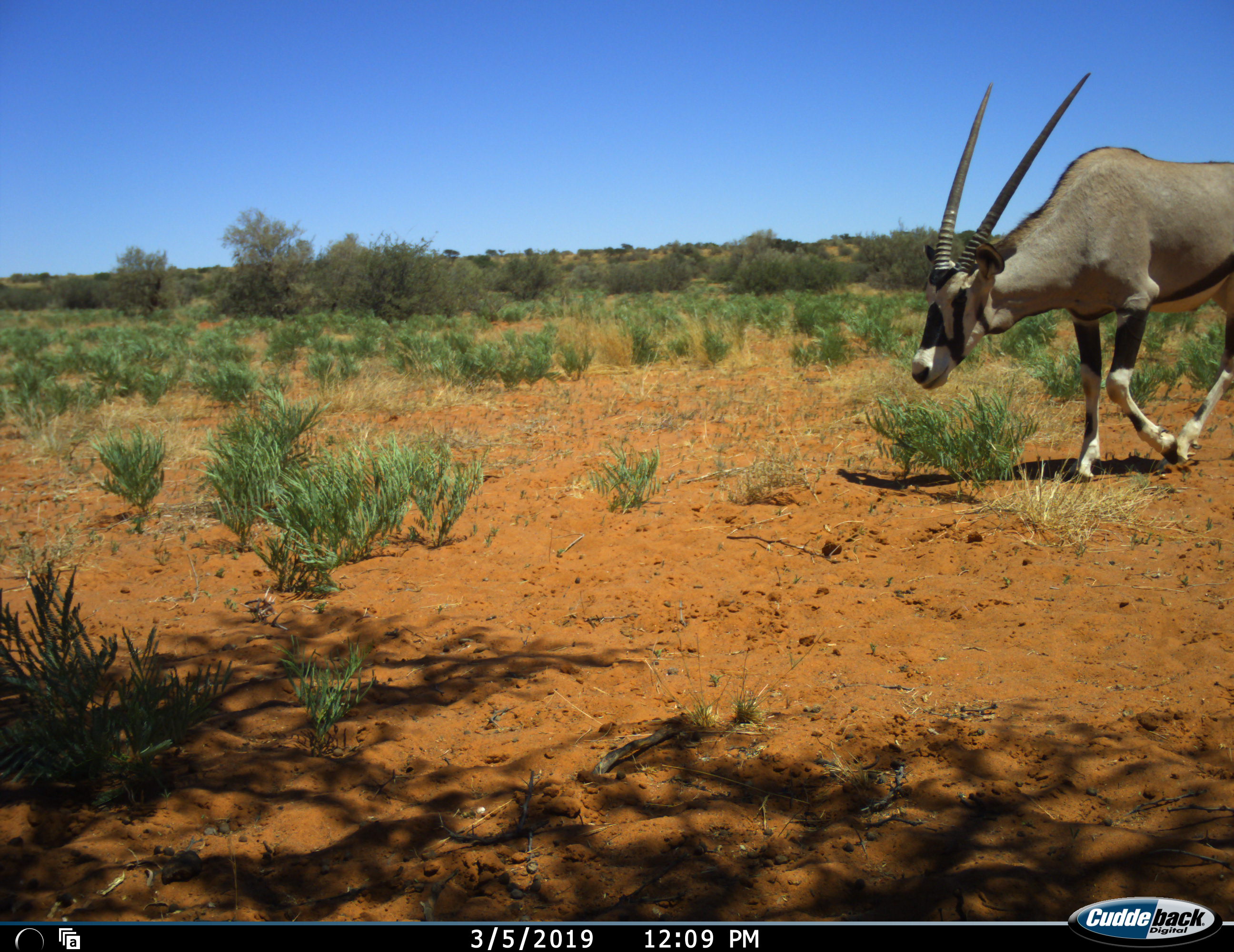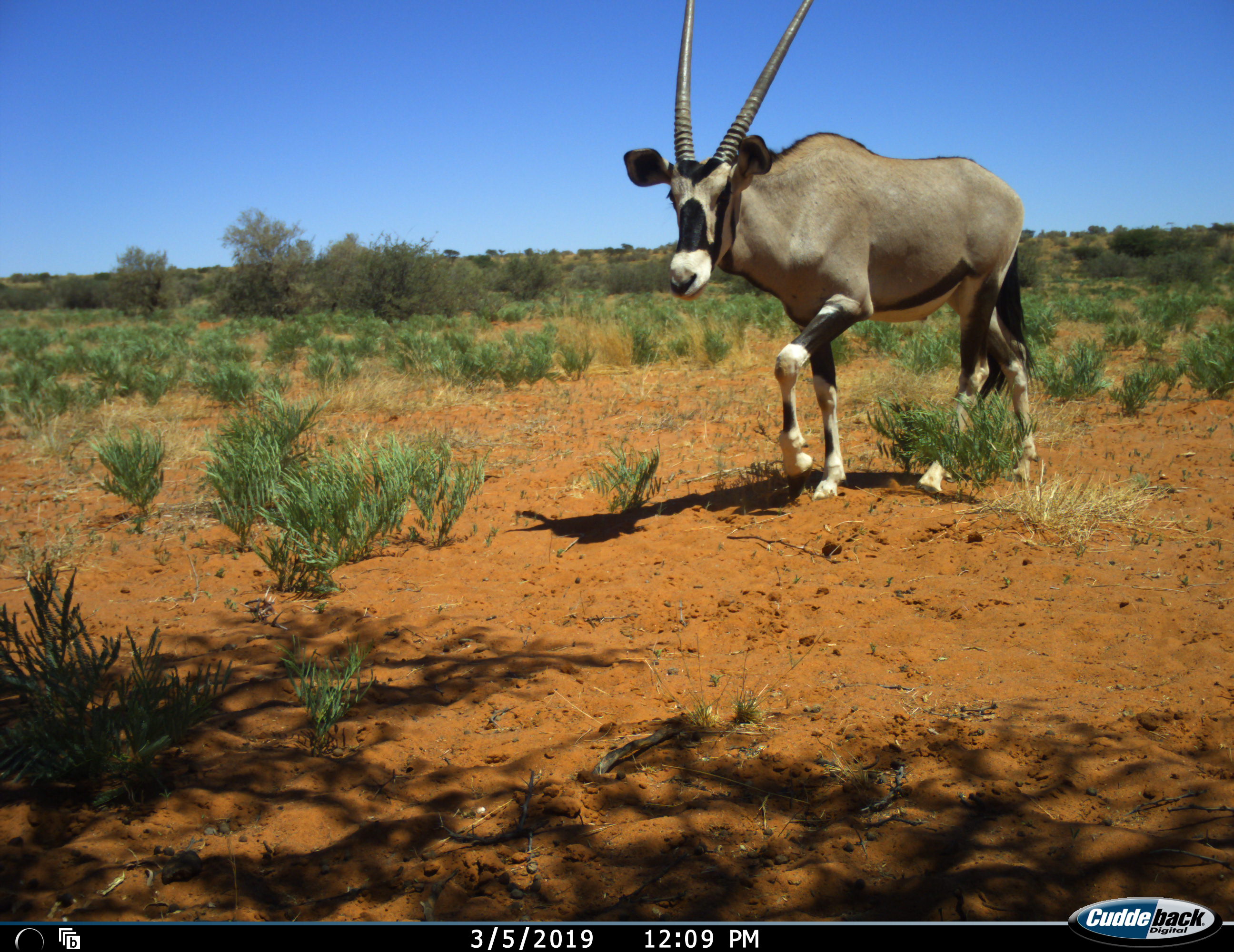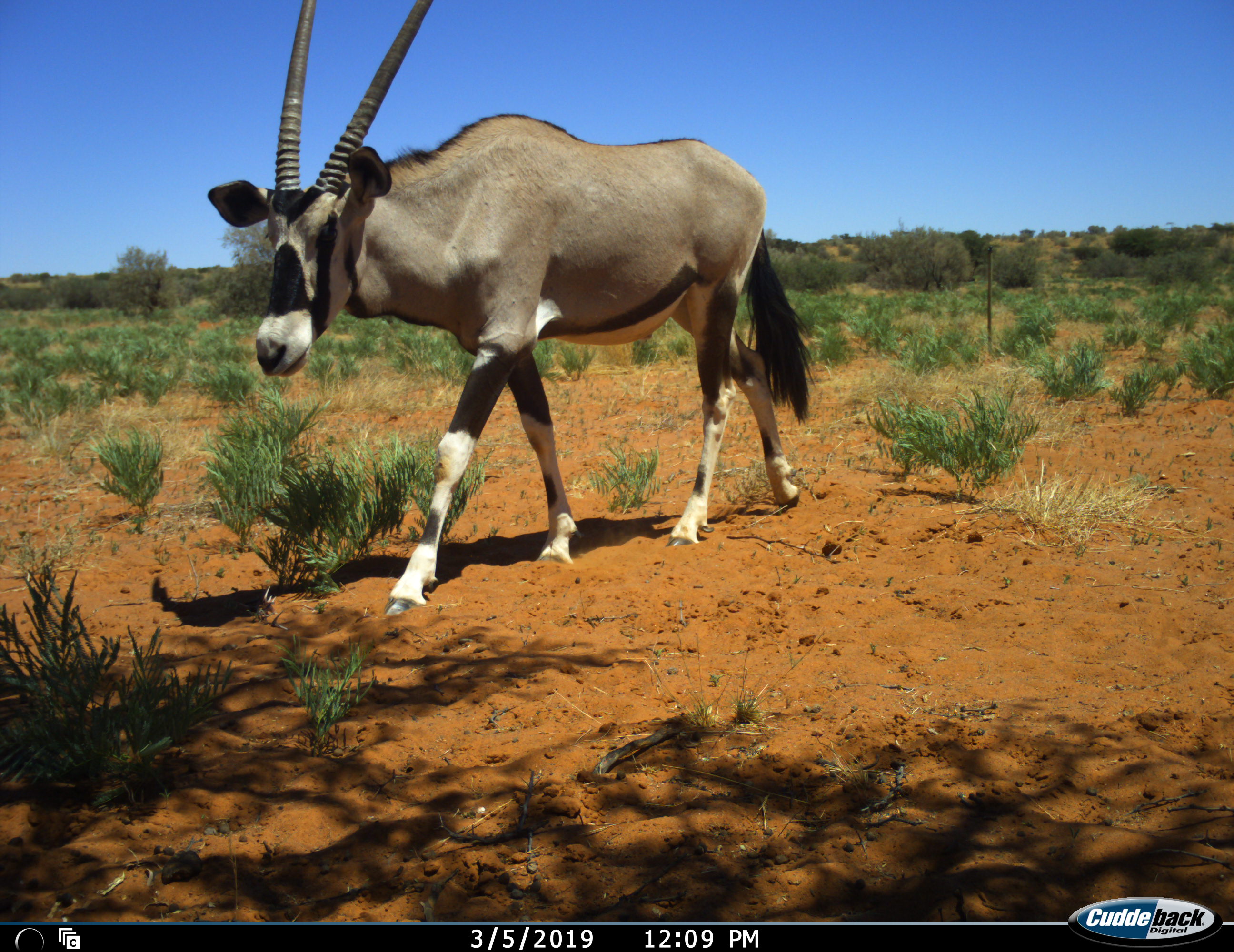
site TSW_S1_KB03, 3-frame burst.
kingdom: Animalia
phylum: Chordata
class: Mammalia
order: Artiodactyla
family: Bovidae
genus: Oryx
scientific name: Oryx gazella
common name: gemsbok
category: oryx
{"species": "oryx (gemsbok) (Oryx gazella)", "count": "1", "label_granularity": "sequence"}